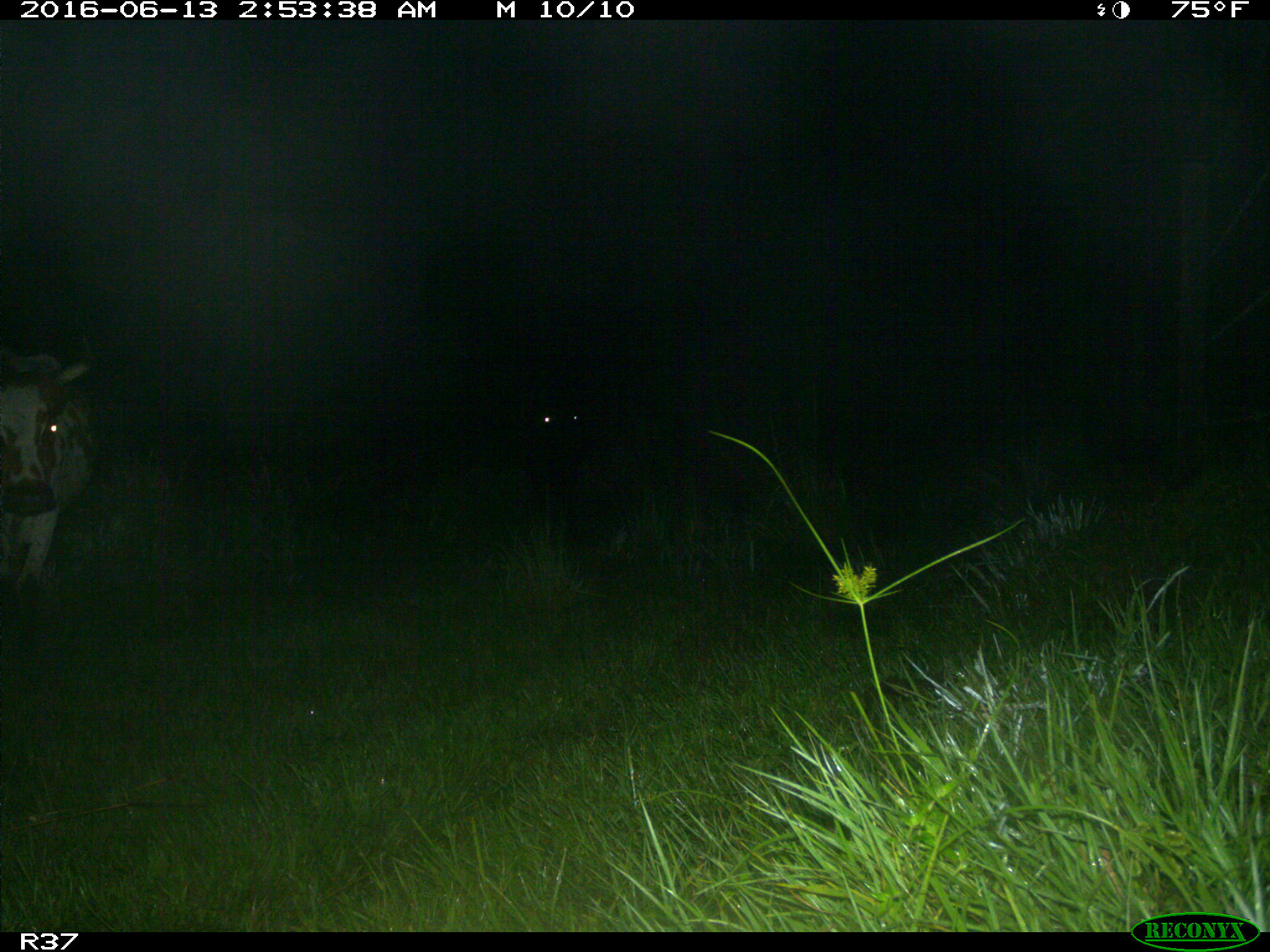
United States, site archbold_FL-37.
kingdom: Animalia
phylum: Chordata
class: Mammalia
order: Artiodactyla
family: Bovidae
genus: Bos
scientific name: Bos taurus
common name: domestic cow